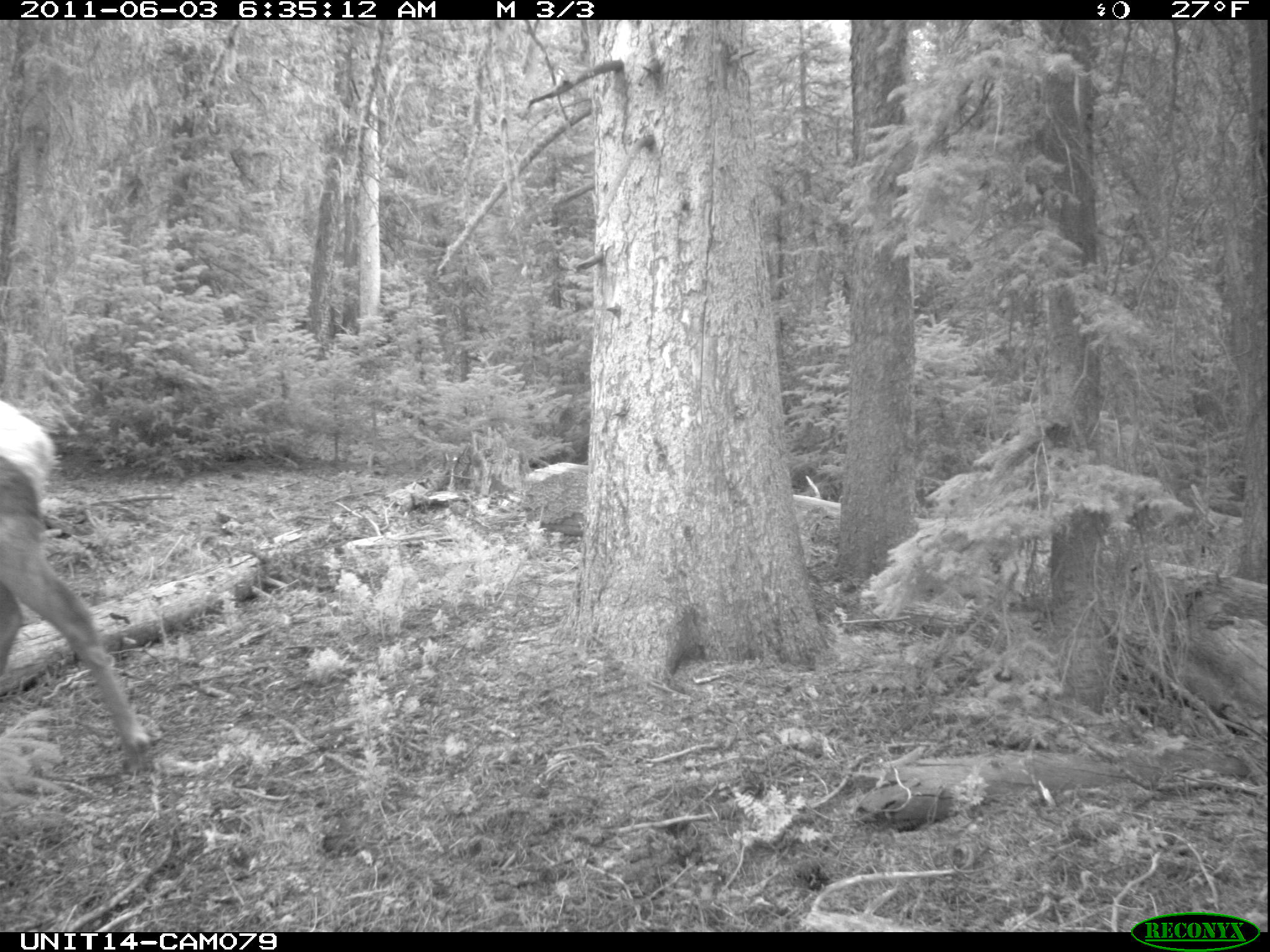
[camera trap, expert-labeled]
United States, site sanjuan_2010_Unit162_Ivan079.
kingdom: Animalia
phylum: Chordata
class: Mammalia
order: Artiodactyla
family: Cervidae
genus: Cervus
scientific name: Cervus elaphus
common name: red deer